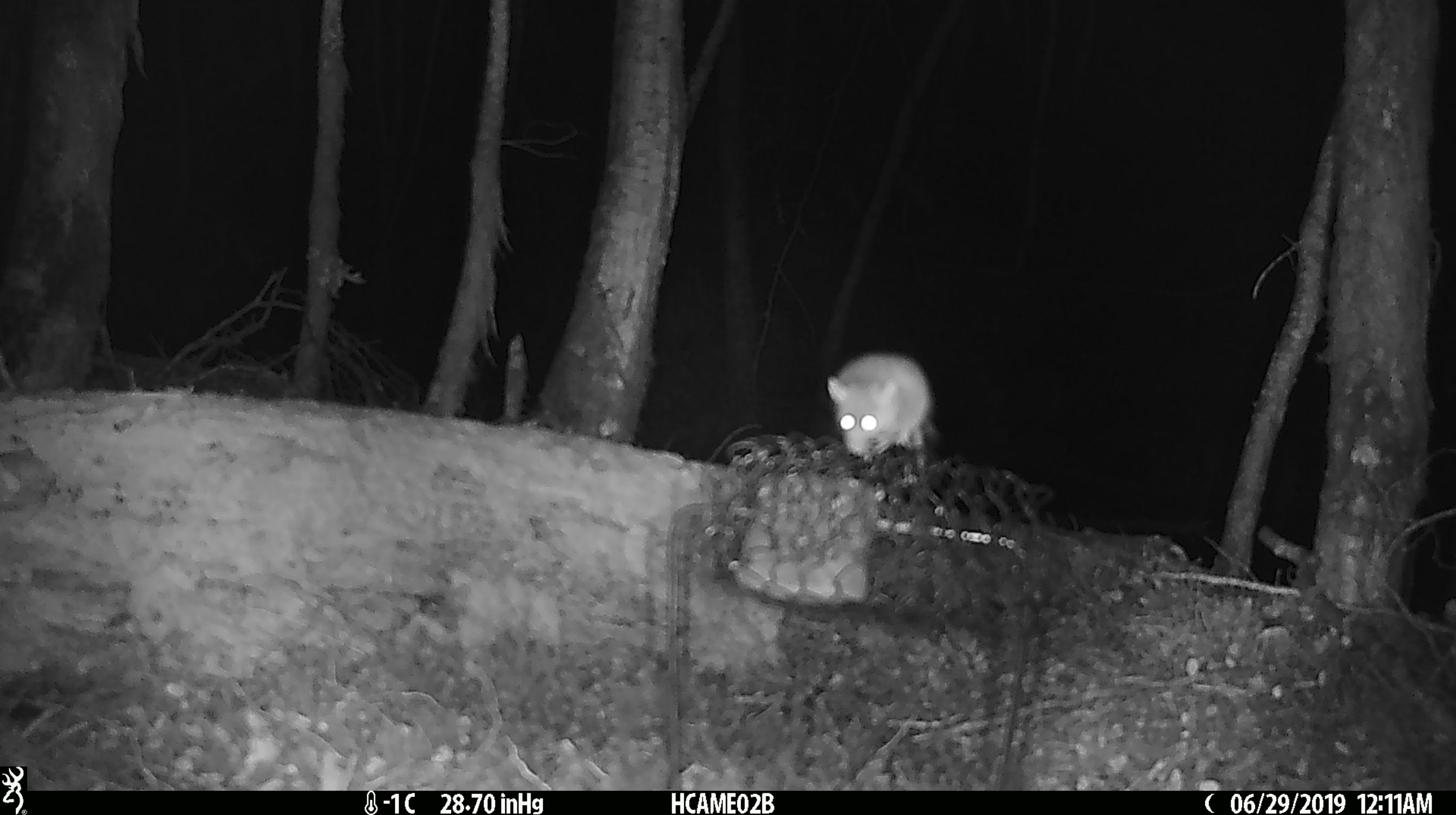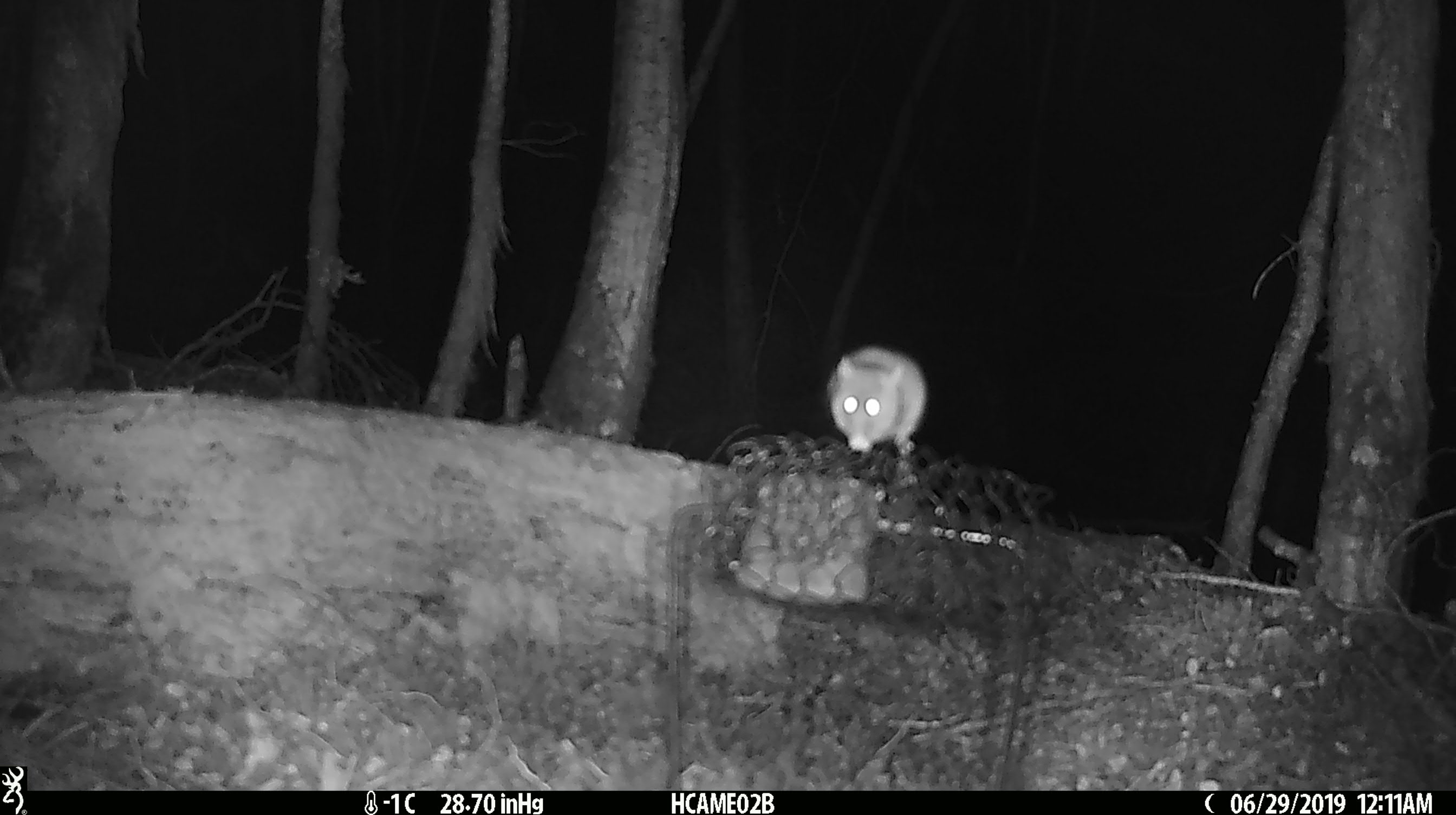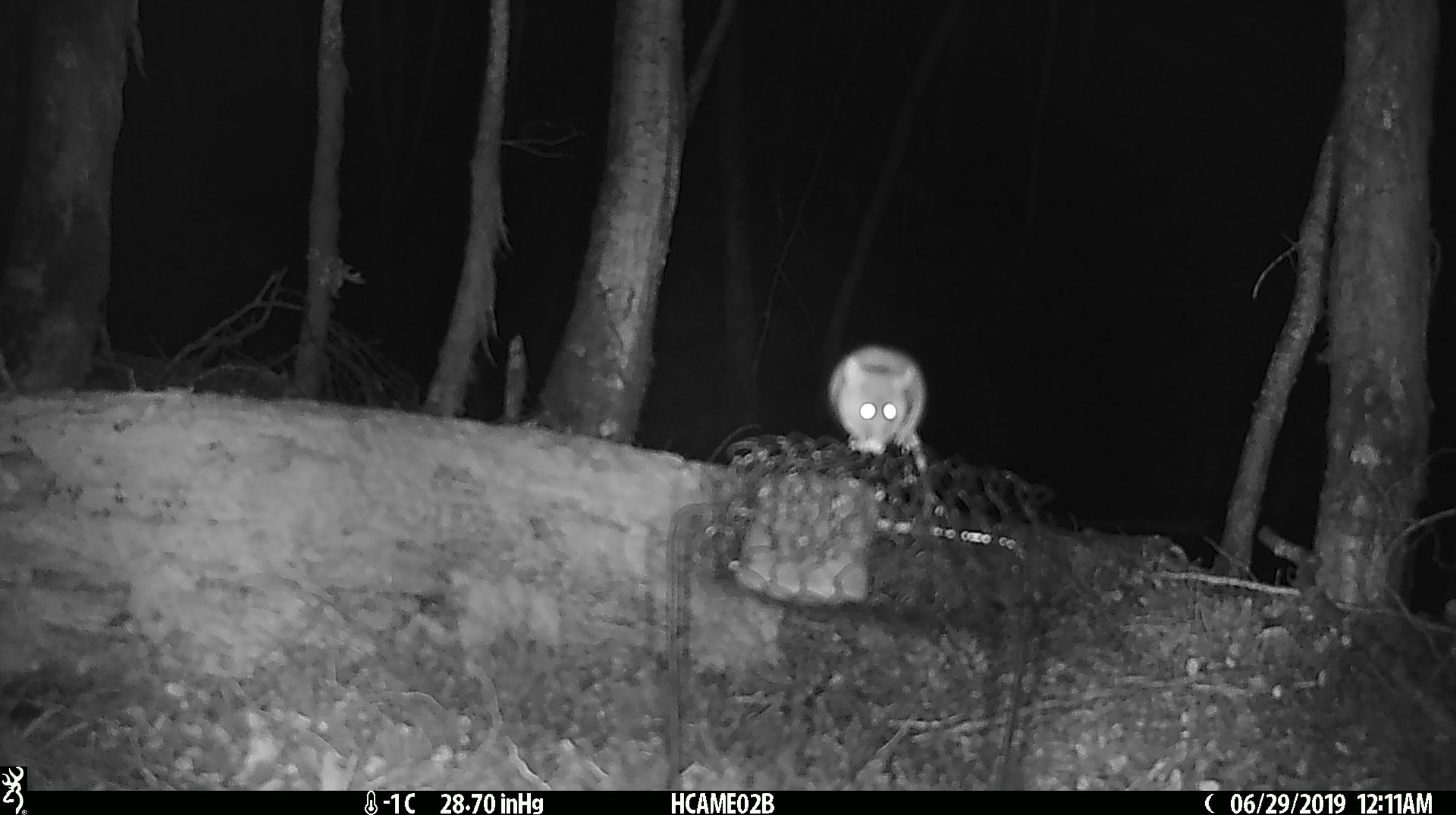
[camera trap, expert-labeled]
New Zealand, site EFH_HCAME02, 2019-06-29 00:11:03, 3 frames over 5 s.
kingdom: Animalia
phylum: Chordata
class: Mammalia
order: Rodentia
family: Muridae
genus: Mus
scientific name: Mus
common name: mouse